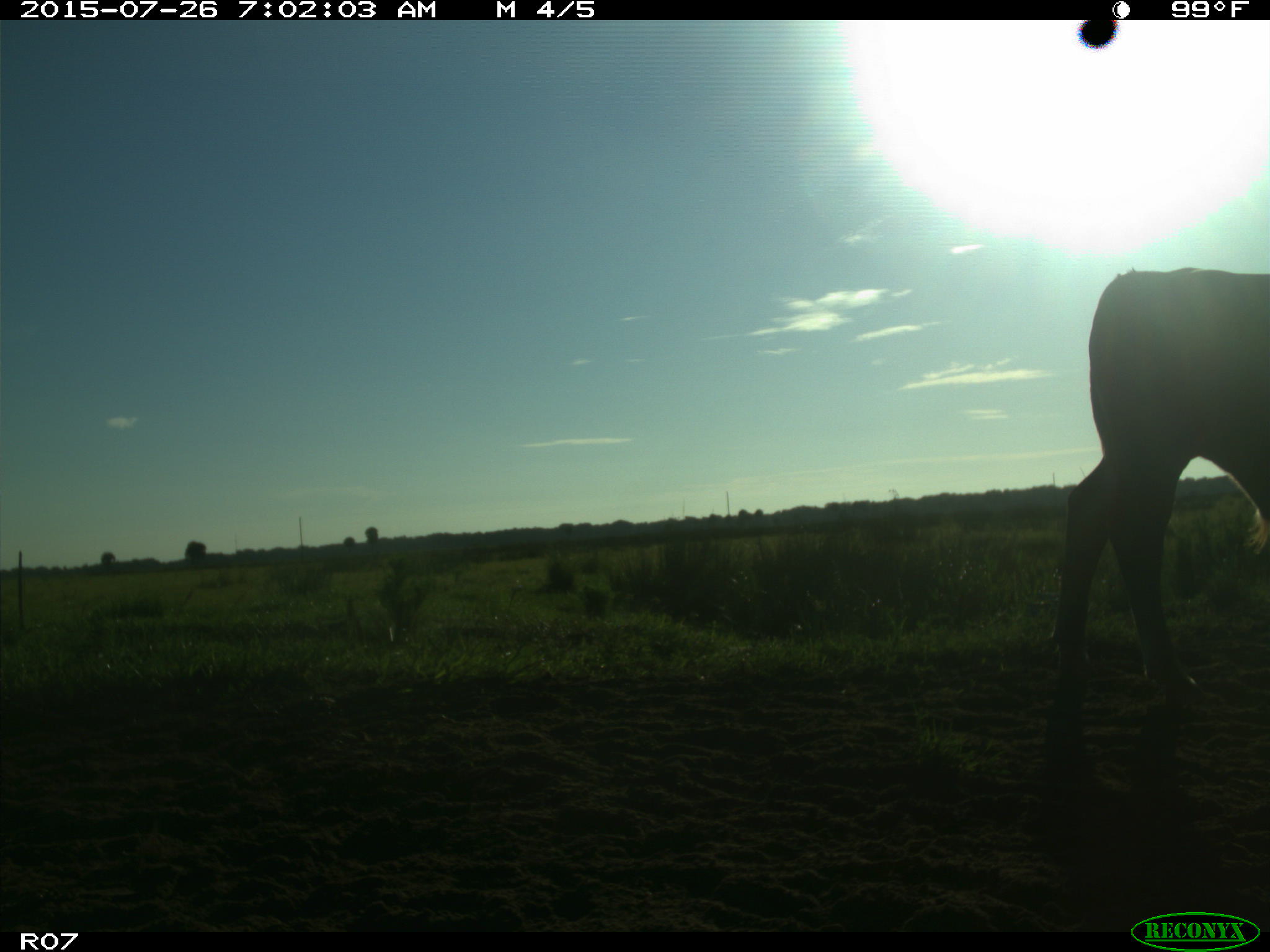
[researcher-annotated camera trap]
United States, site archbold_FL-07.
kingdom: Animalia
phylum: Chordata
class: Mammalia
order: Artiodactyla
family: Bovidae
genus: Bos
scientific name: Bos taurus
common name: domestic cow